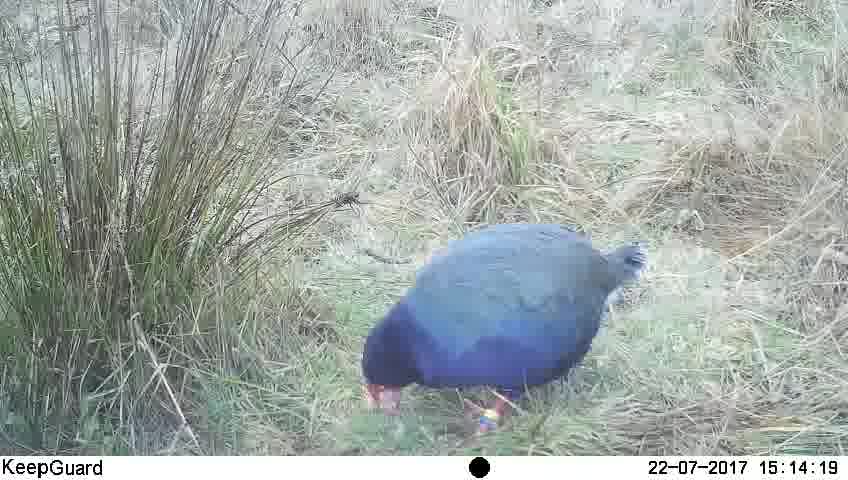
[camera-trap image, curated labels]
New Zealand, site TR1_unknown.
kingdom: Animalia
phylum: Chordata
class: Aves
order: Gruiformes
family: Rallidae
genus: Porphyrio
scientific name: Porphyrio mantelli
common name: takahe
Takahe (Porphyrio mantelli).